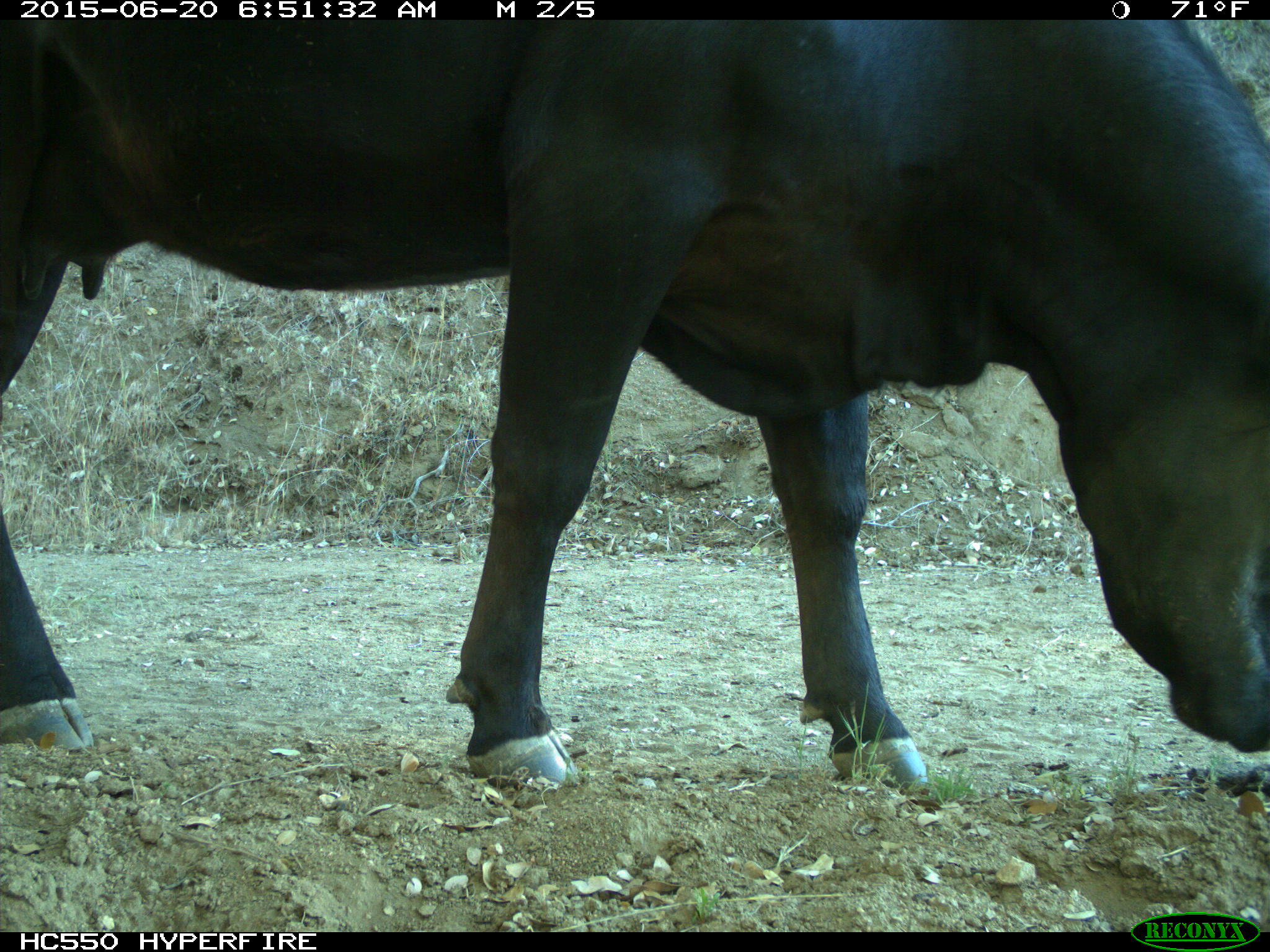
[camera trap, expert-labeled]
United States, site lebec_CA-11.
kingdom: Animalia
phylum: Chordata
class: Mammalia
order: Artiodactyla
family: Bovidae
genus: Bos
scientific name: Bos taurus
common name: domestic cow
Bos taurus (domestic cow).